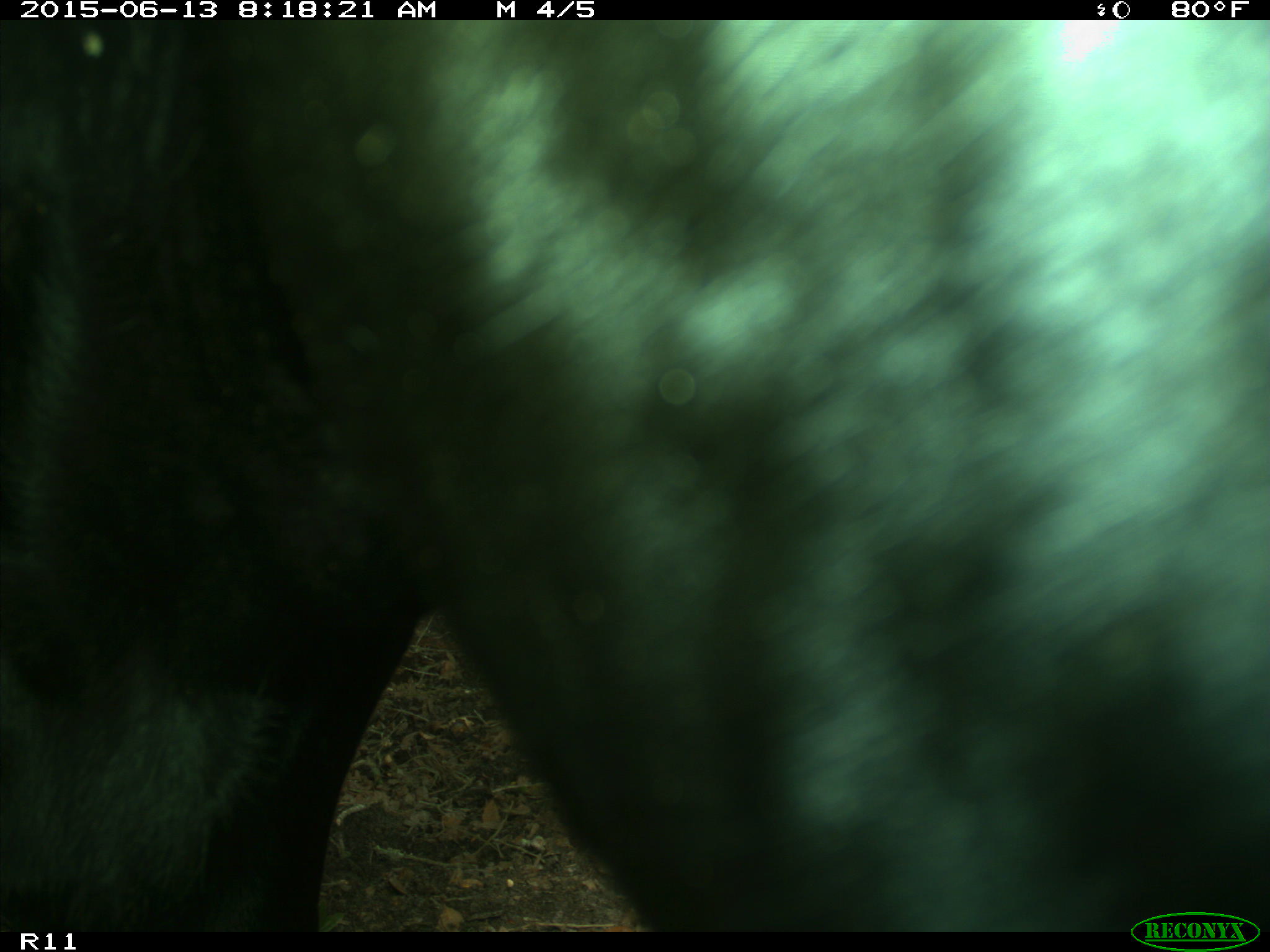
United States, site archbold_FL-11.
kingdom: Animalia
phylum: Chordata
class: Mammalia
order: Artiodactyla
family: Bovidae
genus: Bos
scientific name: Bos taurus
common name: domestic cow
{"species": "Bos taurus (domestic cow)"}